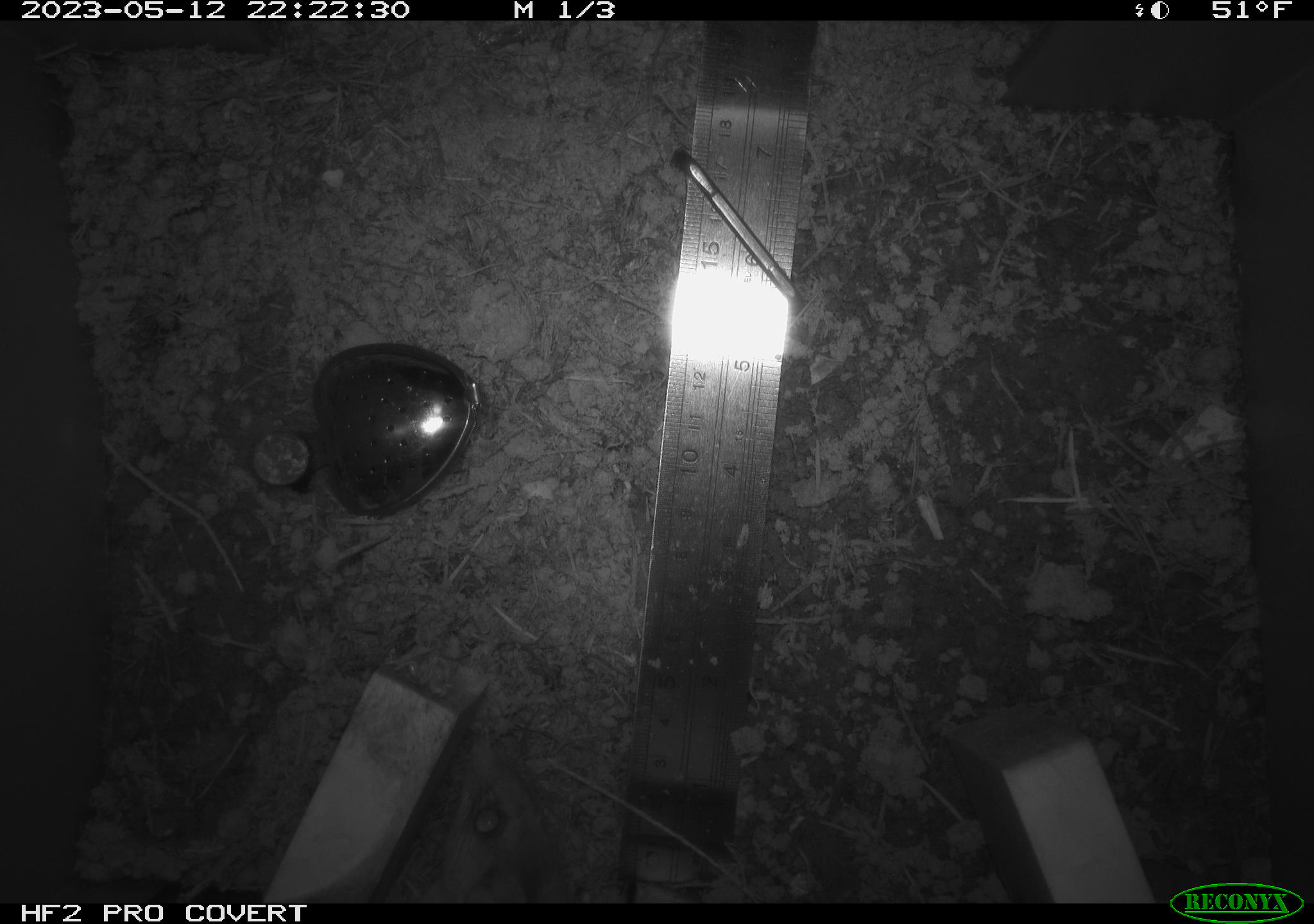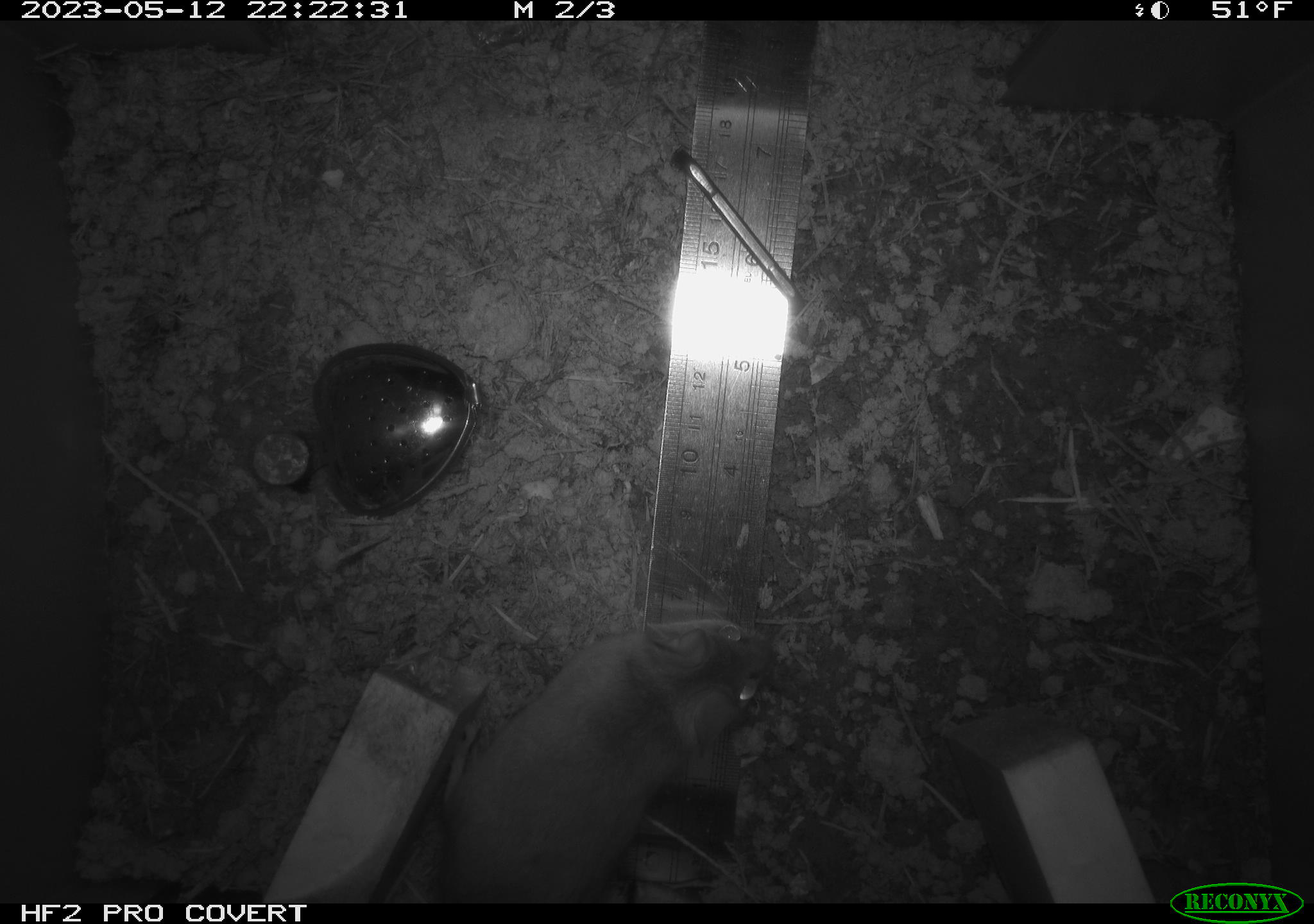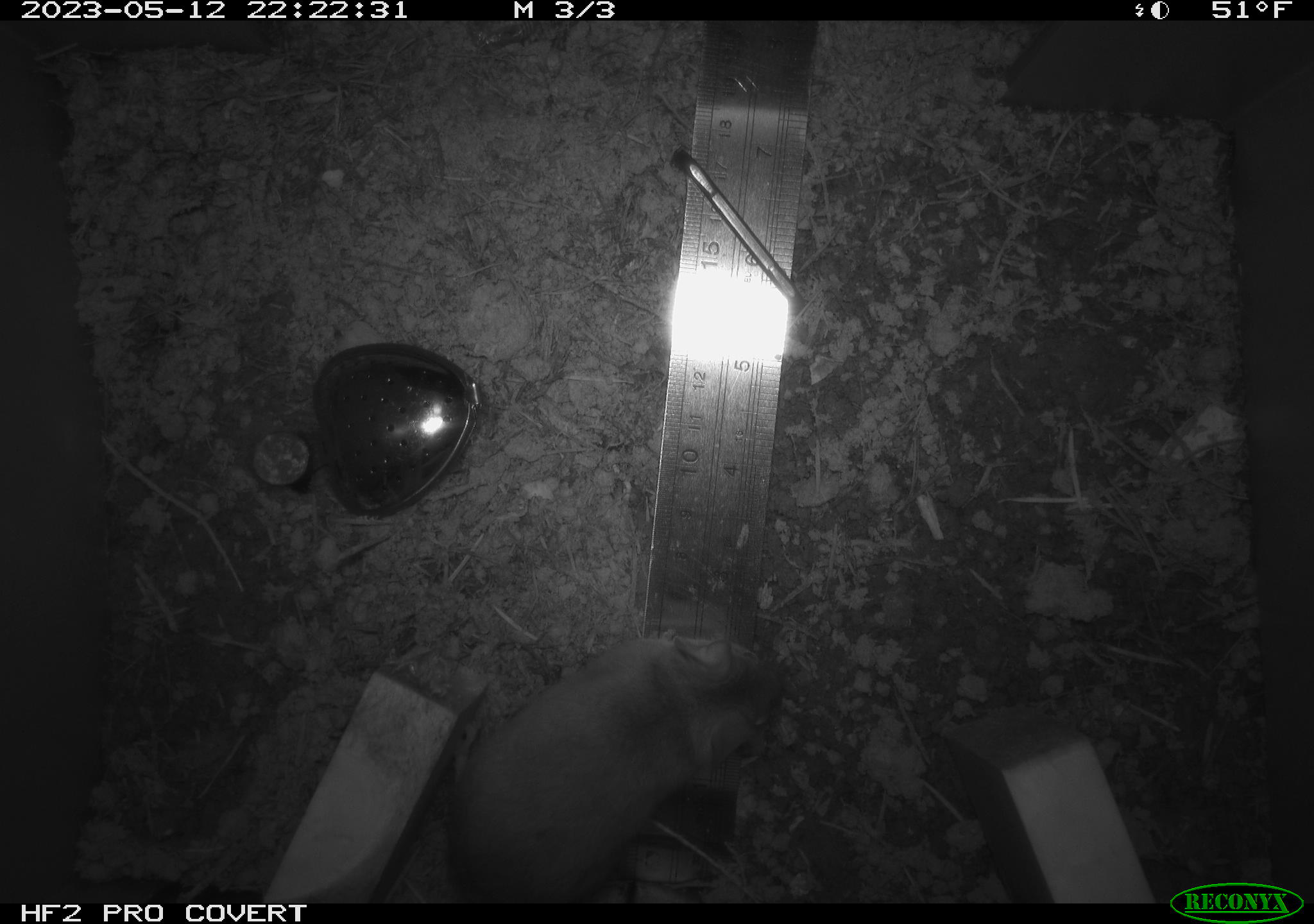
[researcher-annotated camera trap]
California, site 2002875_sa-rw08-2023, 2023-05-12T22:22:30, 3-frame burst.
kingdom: Animalia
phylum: Chordata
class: Mammalia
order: Rodentia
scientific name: Rodentia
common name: mouse species